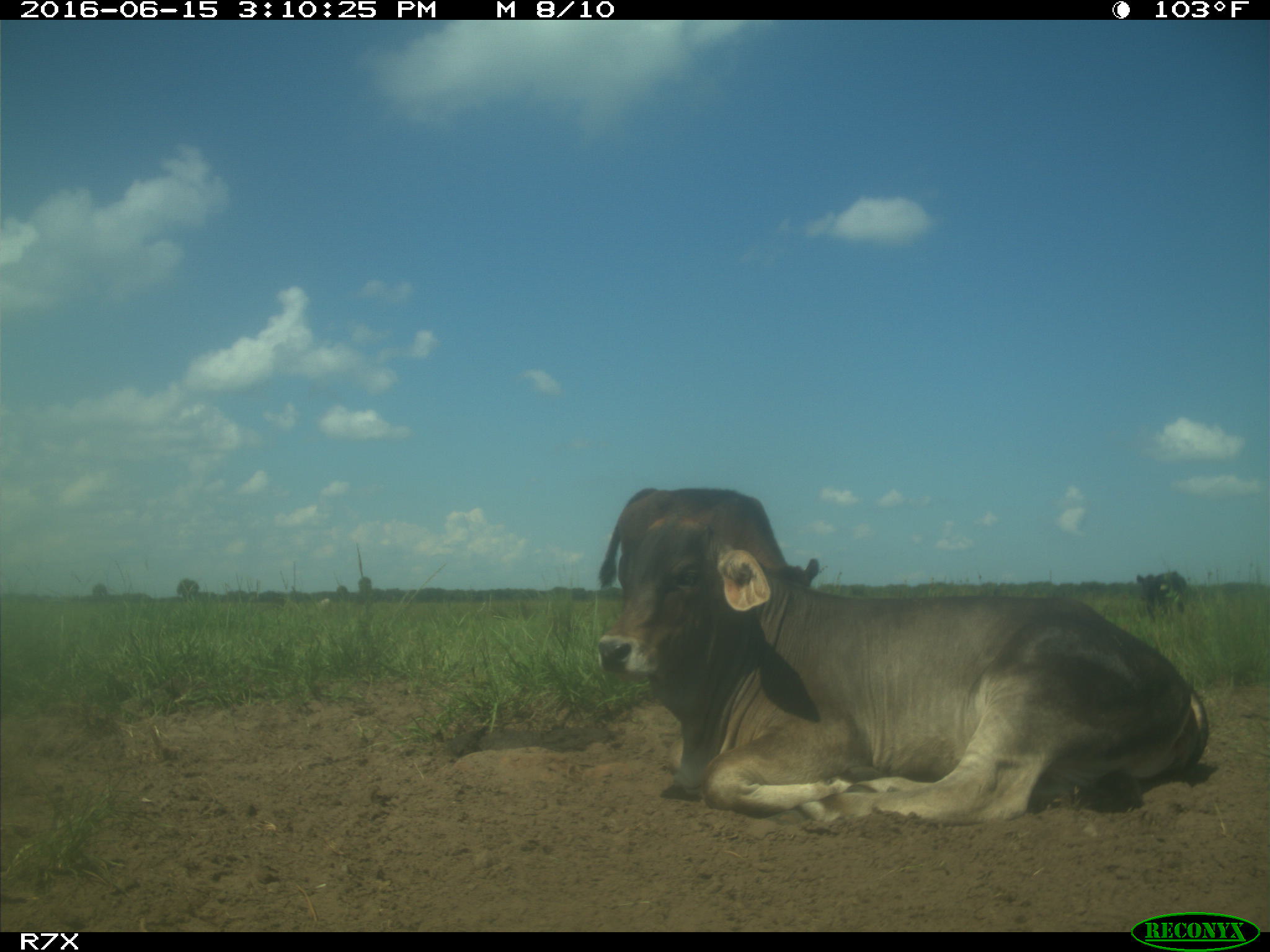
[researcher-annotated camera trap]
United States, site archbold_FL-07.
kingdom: Animalia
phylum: Chordata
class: Mammalia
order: Artiodactyla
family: Bovidae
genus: Bos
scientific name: Bos taurus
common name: domestic cow